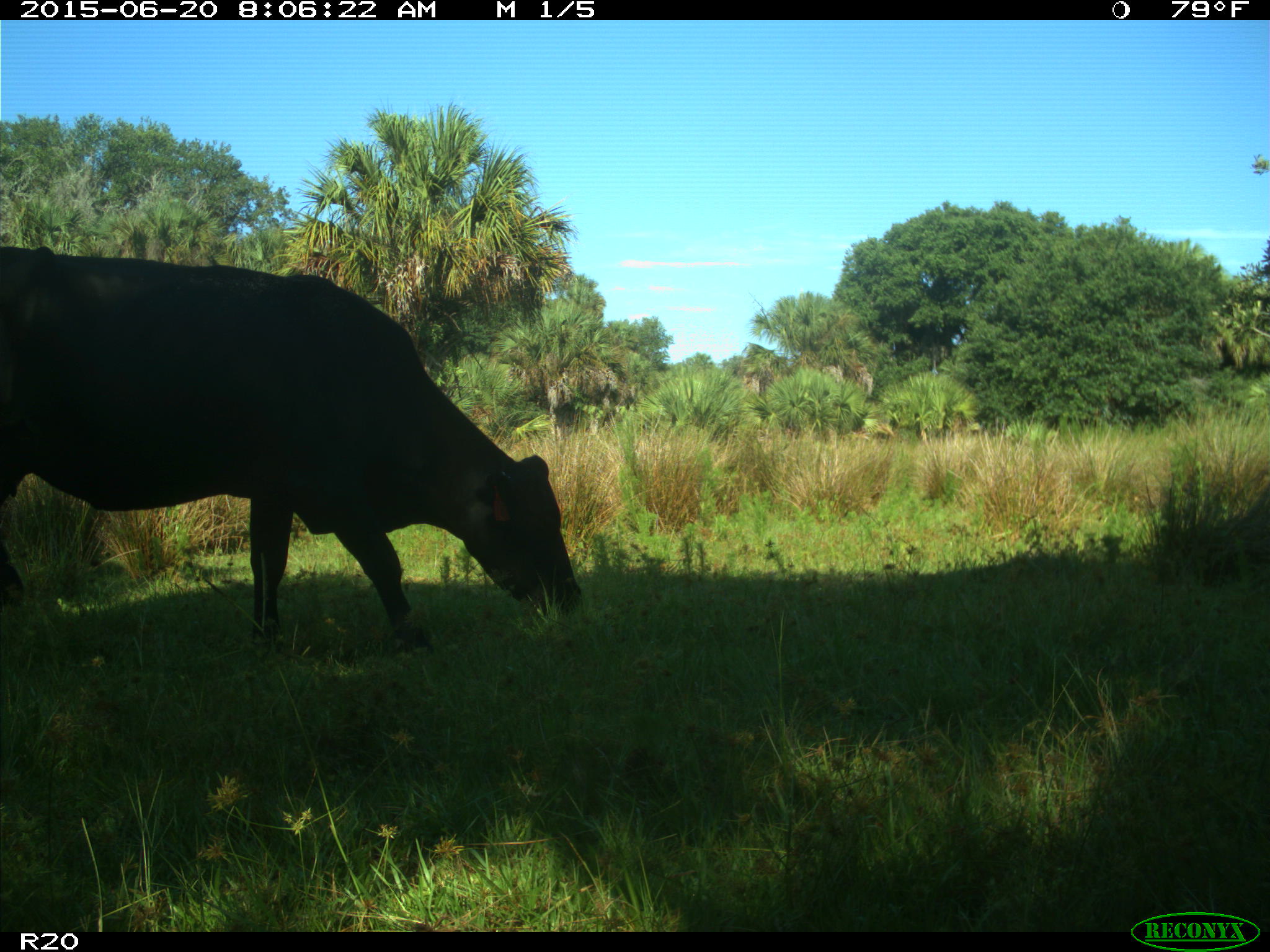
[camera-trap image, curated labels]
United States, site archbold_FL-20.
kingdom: Animalia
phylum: Chordata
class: Mammalia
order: Artiodactyla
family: Bovidae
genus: Bos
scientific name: Bos taurus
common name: domestic cow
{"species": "Bos taurus (domestic cow)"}